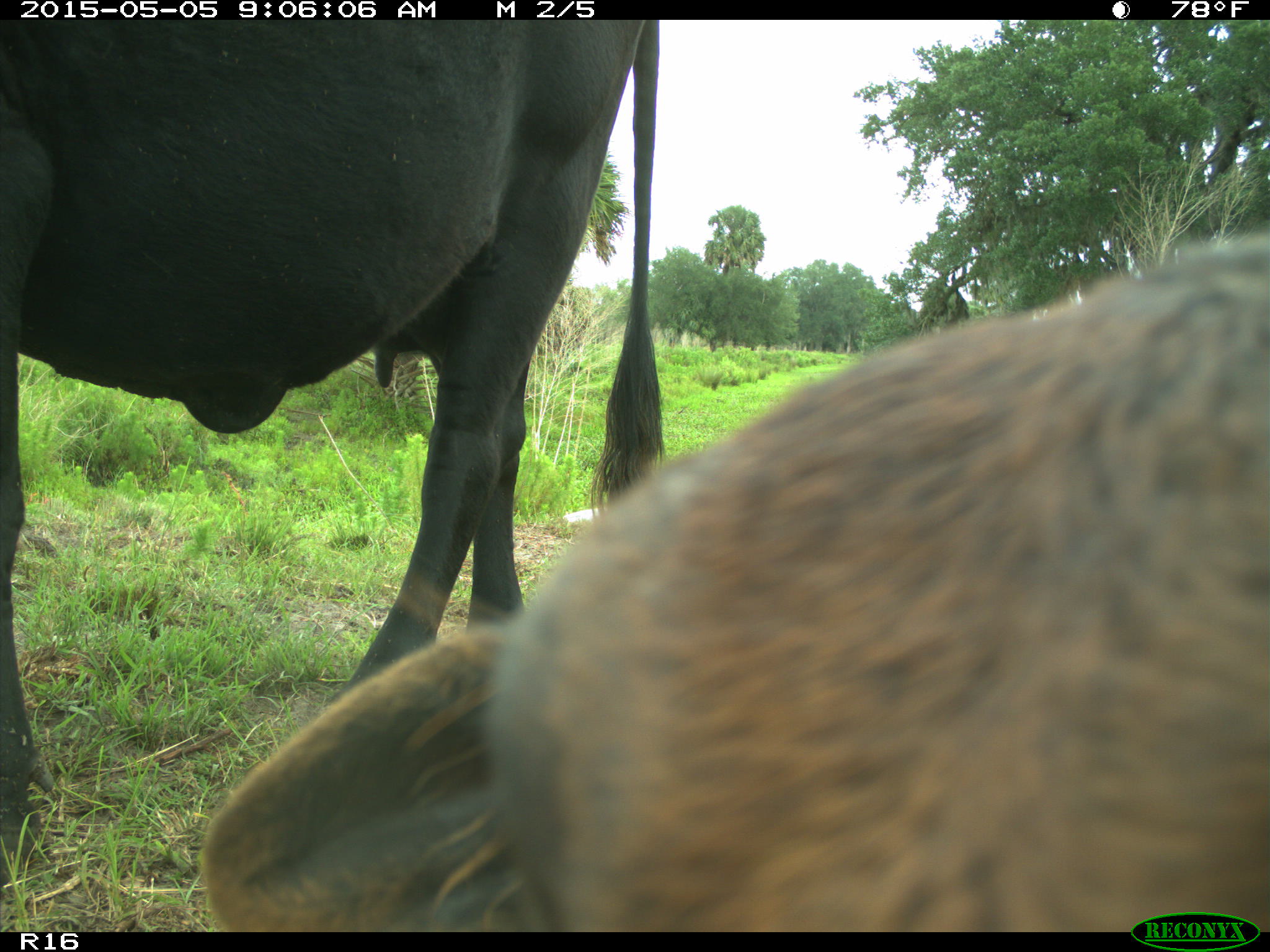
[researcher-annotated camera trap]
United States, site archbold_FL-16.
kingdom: Animalia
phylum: Chordata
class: Mammalia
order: Artiodactyla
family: Bovidae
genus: Bos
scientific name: Bos taurus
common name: domestic cow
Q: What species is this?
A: Bos taurus (domestic cow).